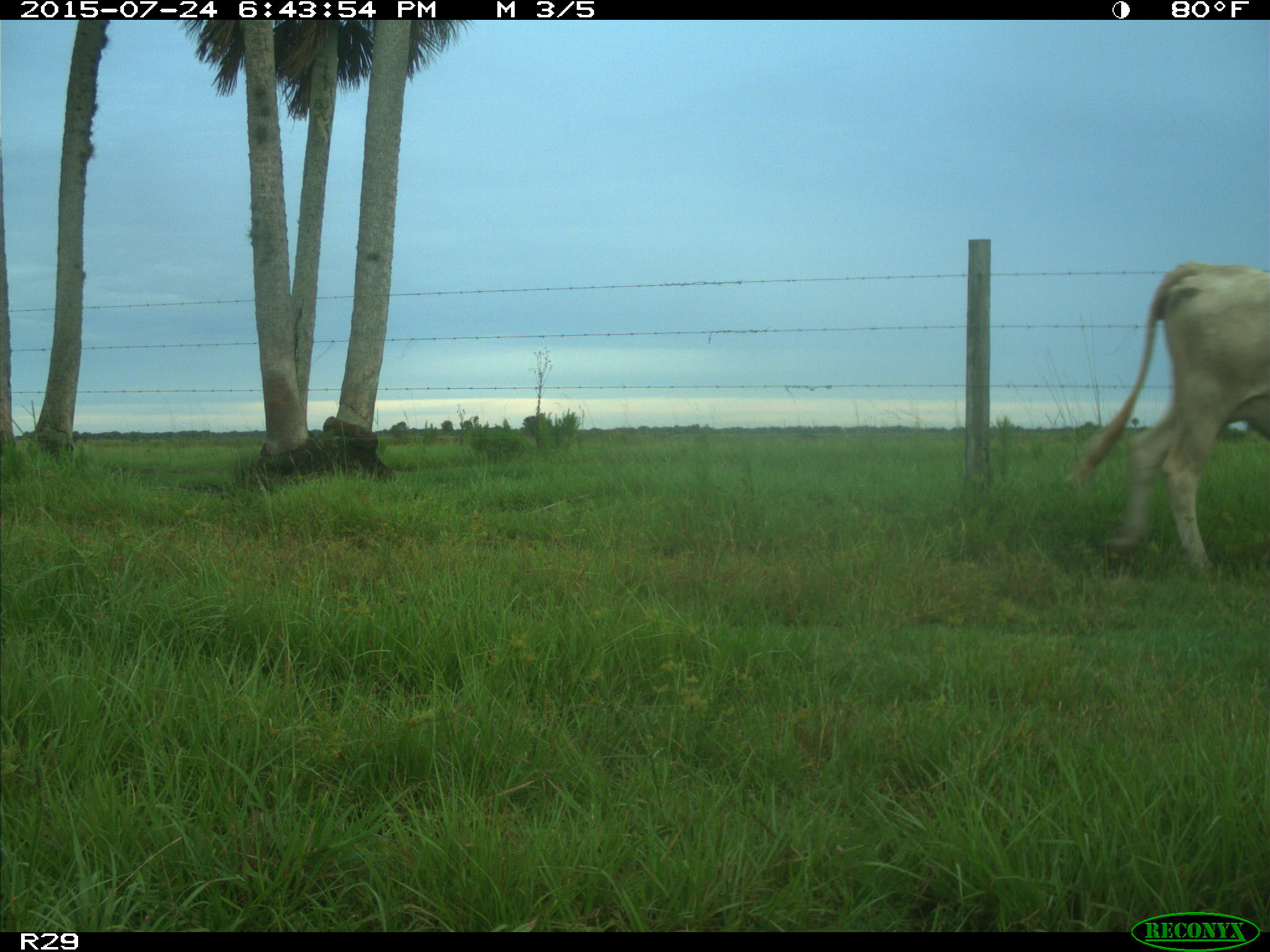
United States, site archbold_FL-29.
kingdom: Animalia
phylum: Chordata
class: Mammalia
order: Artiodactyla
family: Bovidae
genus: Bos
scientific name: Bos taurus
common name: domestic cow